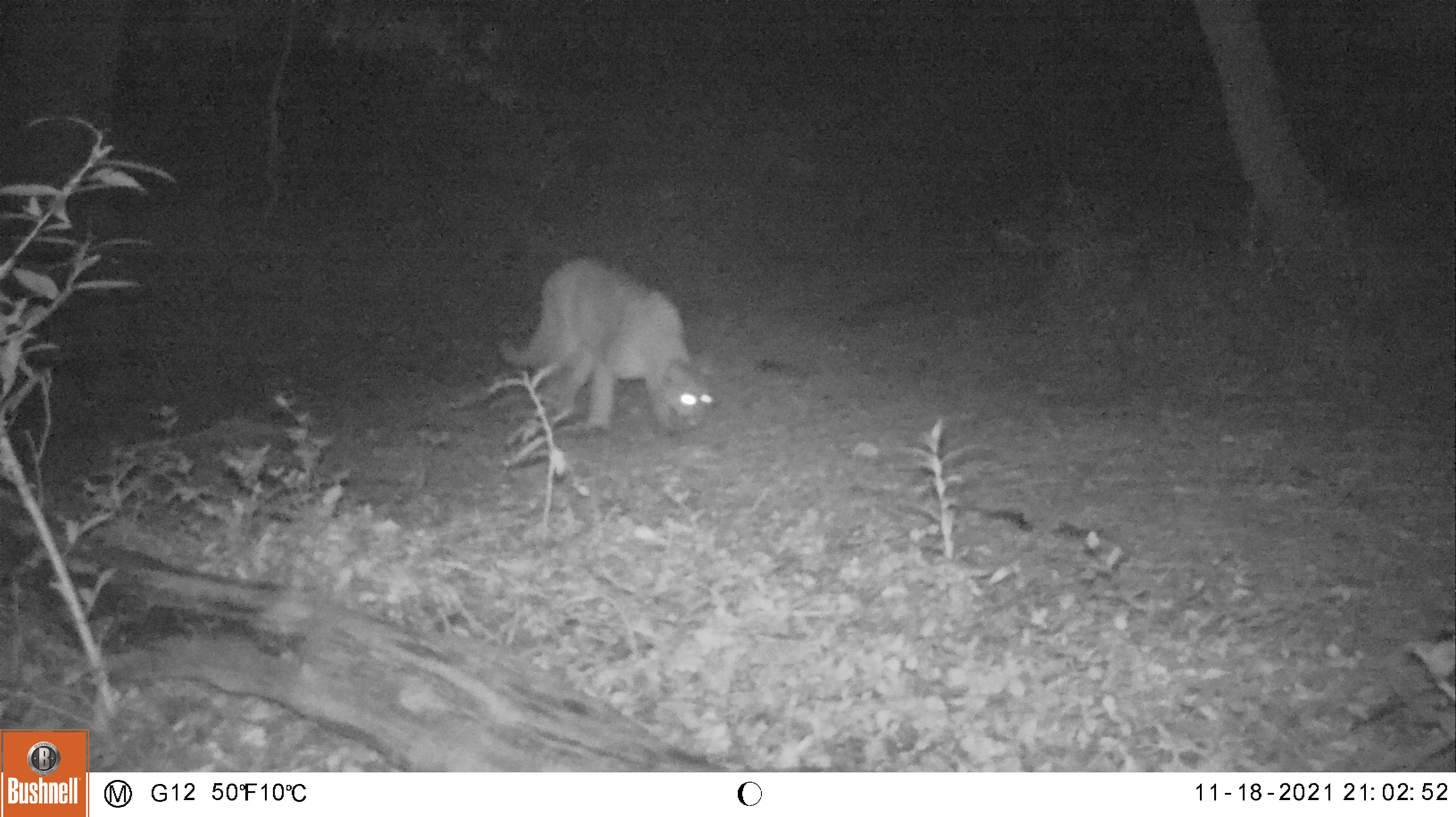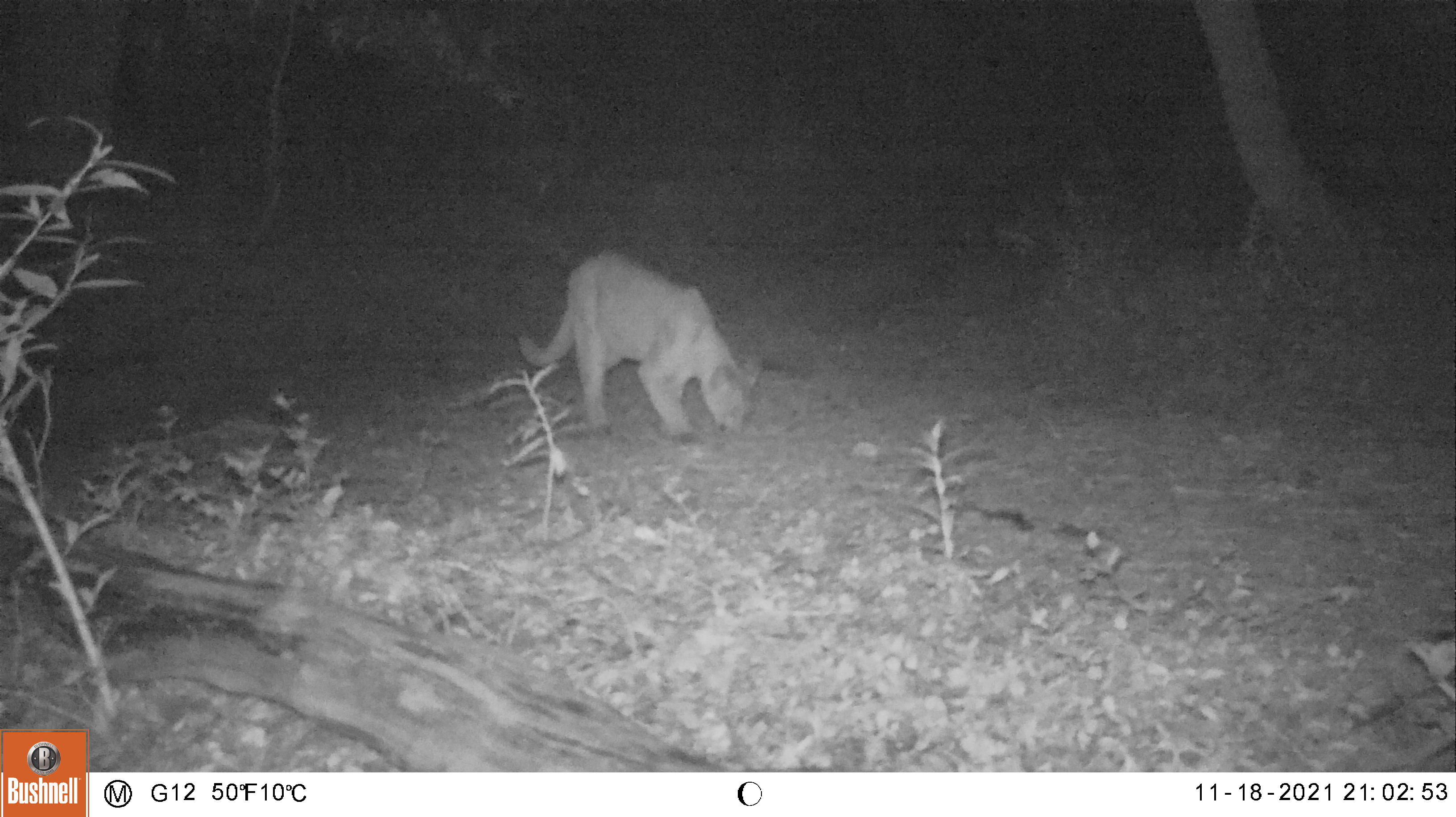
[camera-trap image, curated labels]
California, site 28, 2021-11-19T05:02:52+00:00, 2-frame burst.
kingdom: Animalia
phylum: Chordata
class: Mammalia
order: Carnivora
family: Felidae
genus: Puma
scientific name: Puma concolor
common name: puma